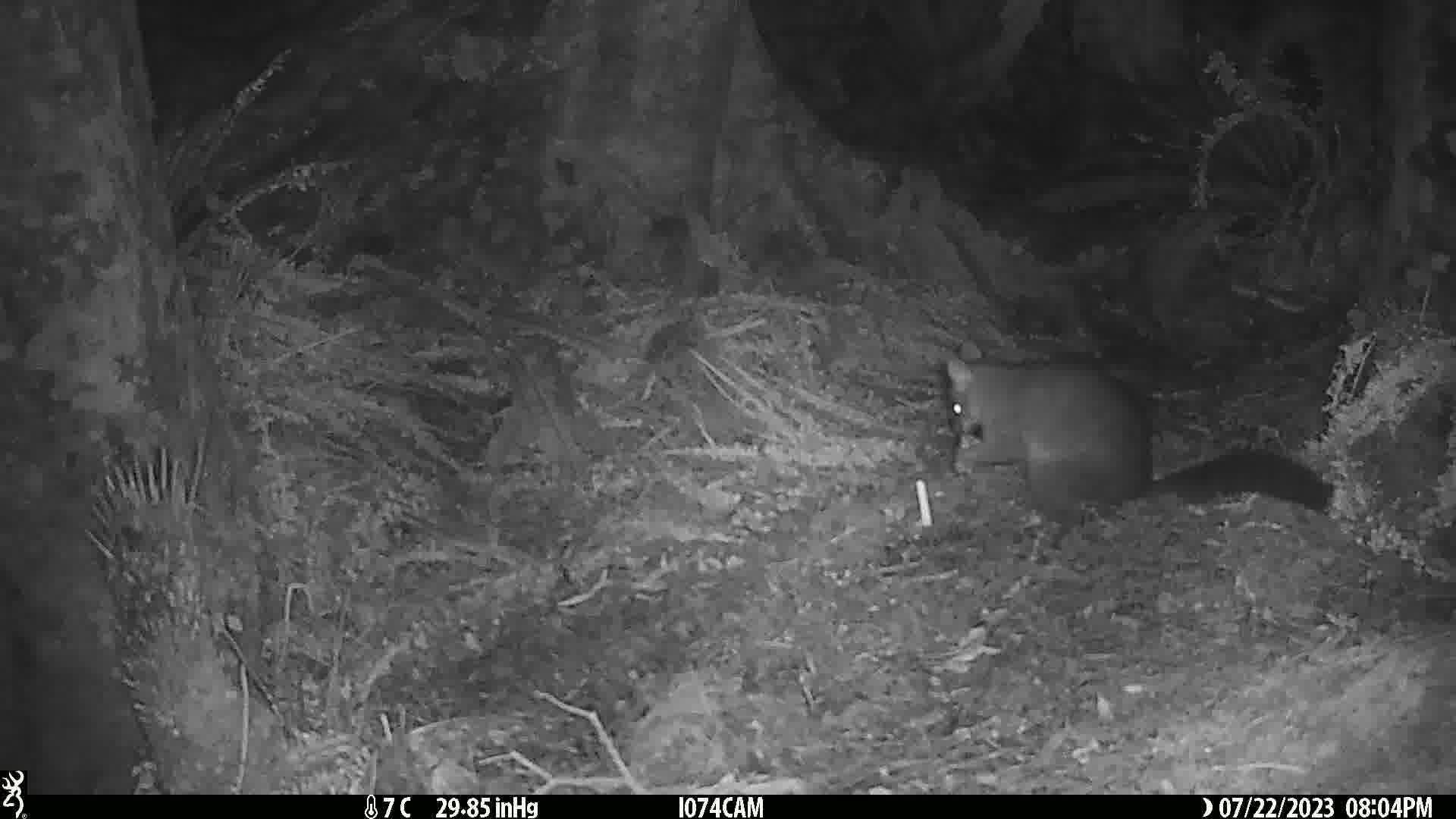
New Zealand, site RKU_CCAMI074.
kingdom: Animalia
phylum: Chordata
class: Mammalia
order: Diprotodontia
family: Phalangeridae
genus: Trichosurus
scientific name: Trichosurus vulpecula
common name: common brushtail possum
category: possum